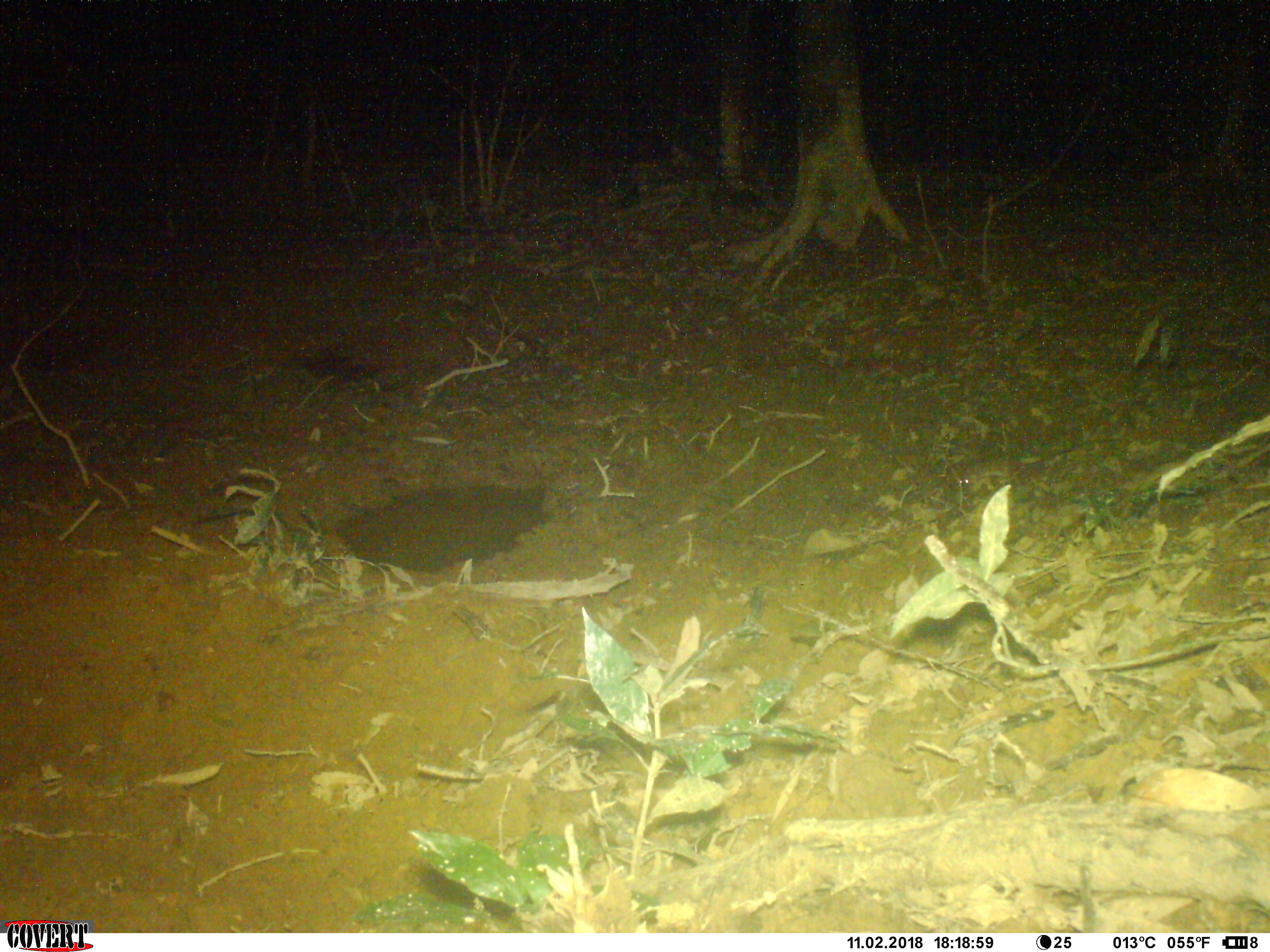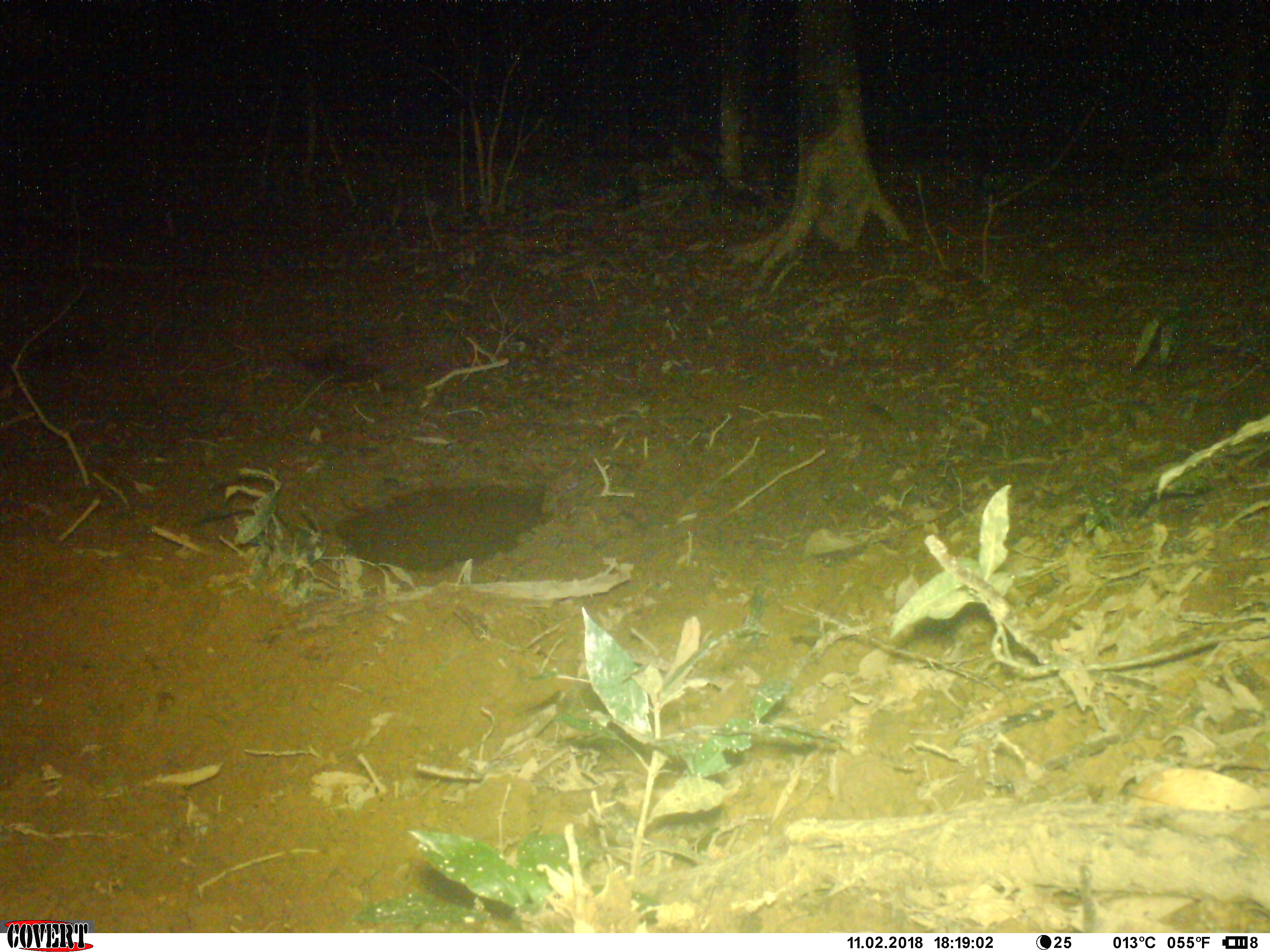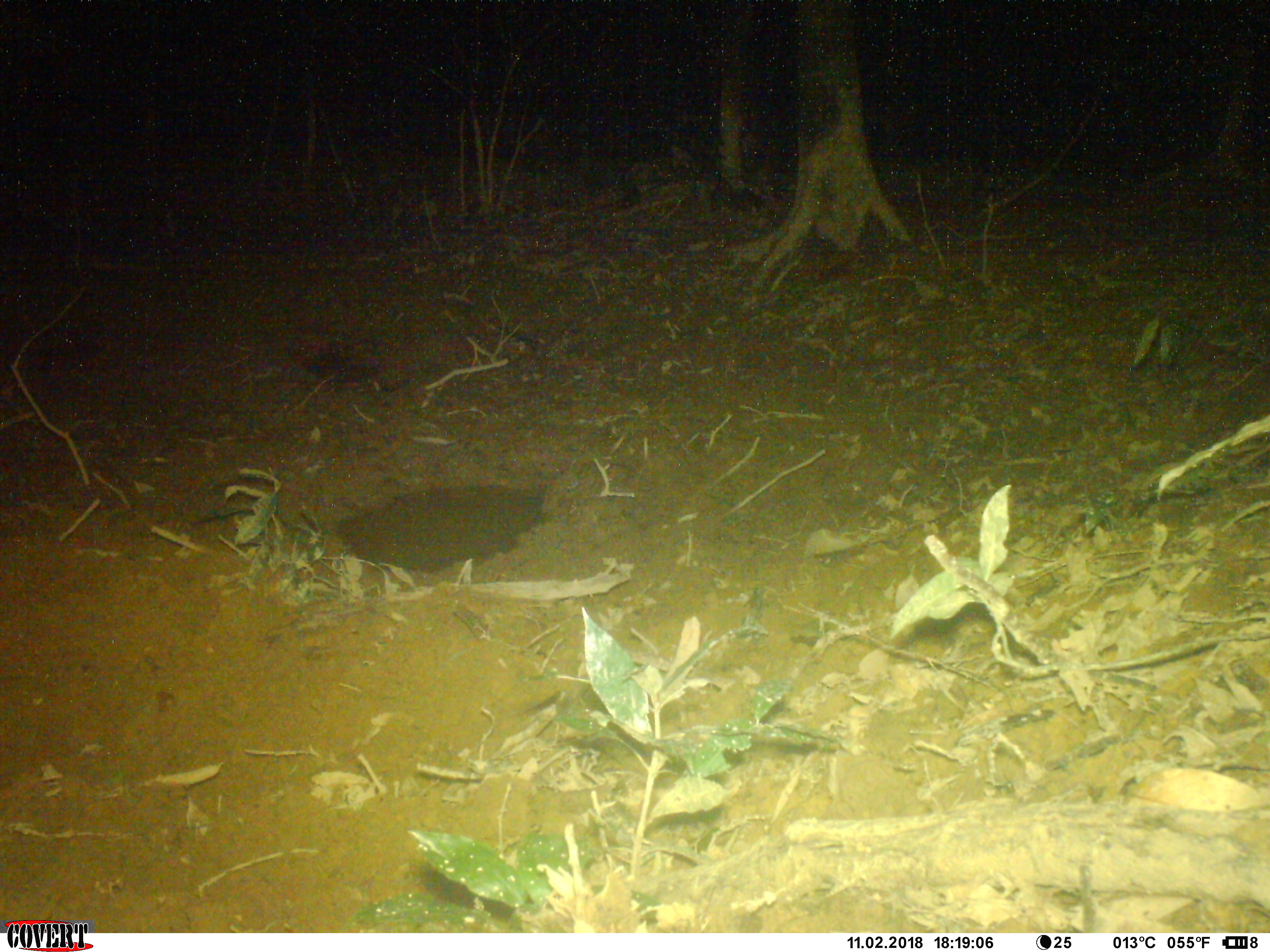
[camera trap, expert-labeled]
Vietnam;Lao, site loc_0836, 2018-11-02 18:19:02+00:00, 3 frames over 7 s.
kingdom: Animalia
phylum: Chordata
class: Mammalia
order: Rodentia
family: Muridae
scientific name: Muridae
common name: old-world mice and rats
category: unidentified murid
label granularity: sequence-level